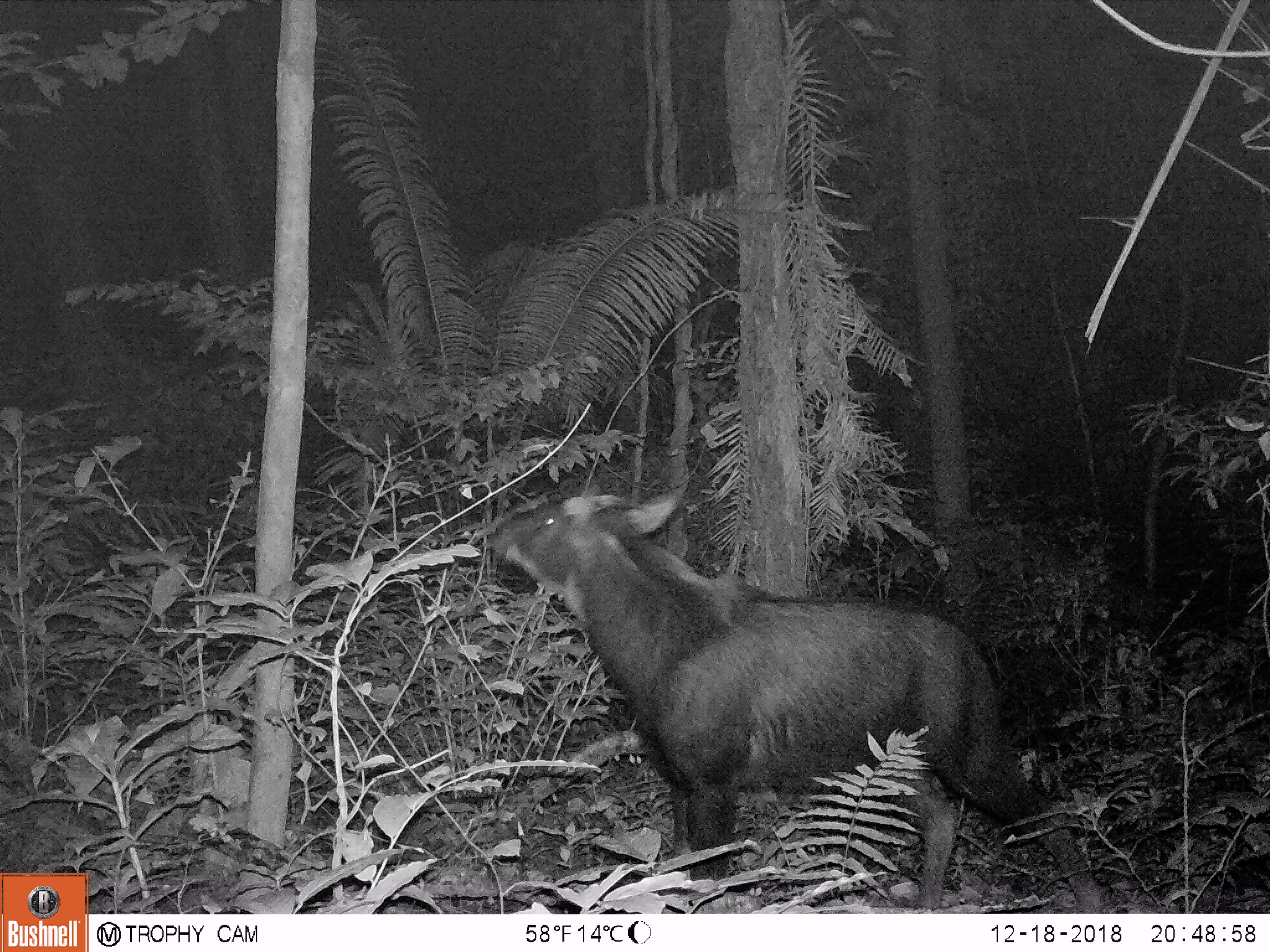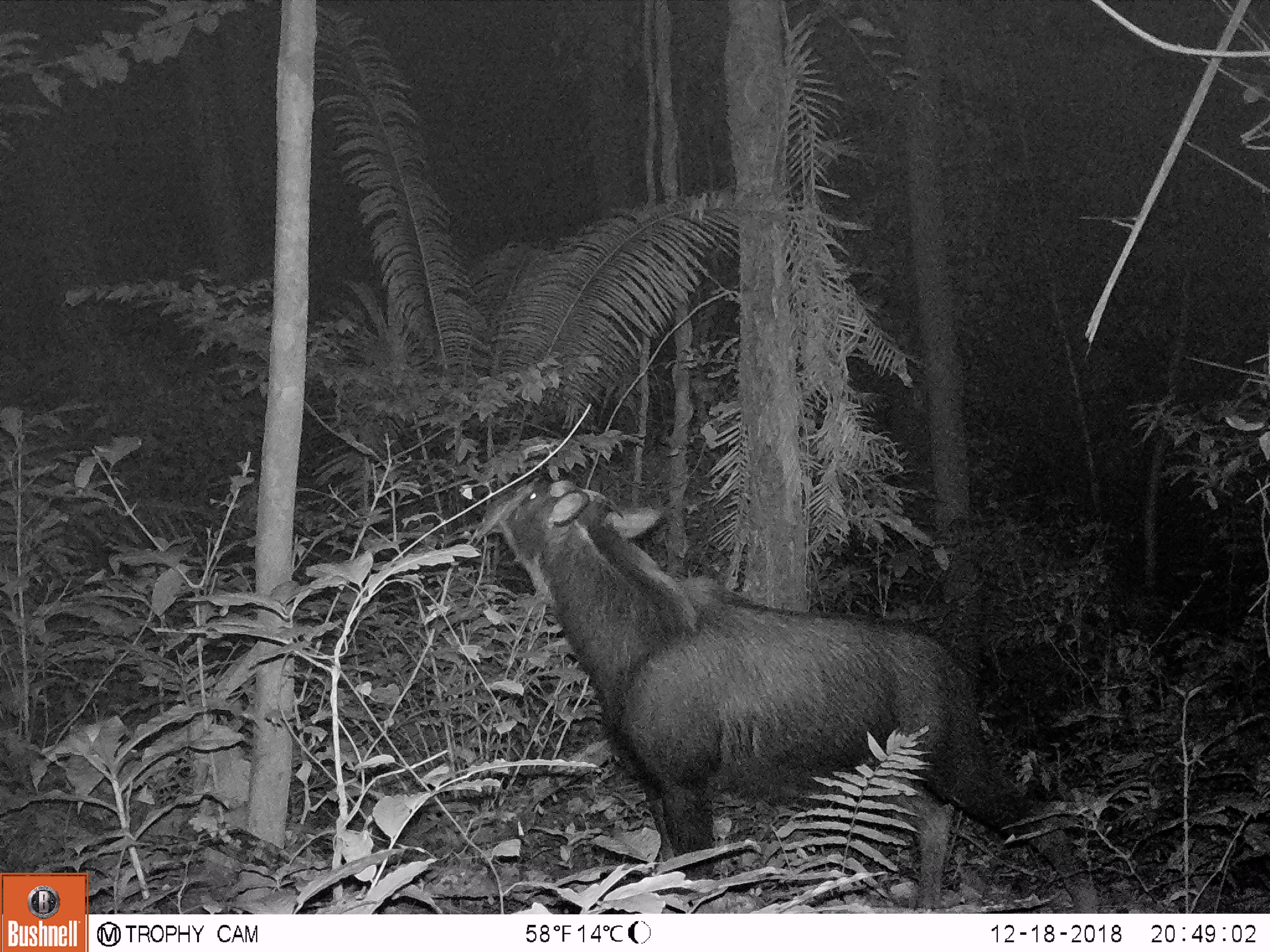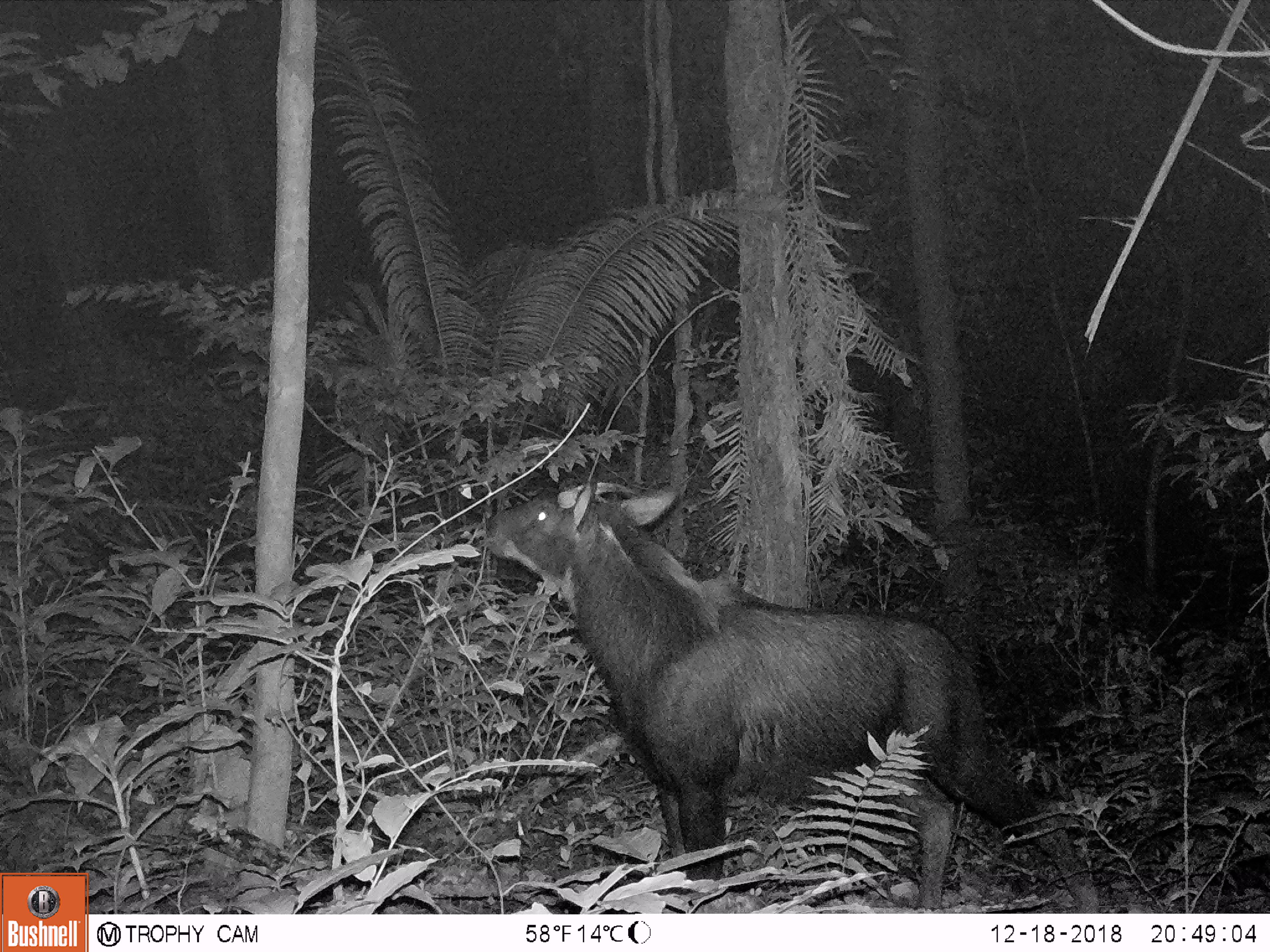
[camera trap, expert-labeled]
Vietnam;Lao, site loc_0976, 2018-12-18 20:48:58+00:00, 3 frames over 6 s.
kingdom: Animalia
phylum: Chordata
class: Mammalia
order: Artiodactyla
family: Bovidae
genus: Capricornis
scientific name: Capricornis sumatraensis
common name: chinese serow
Chinese serow (Capricornis sumatraensis). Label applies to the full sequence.